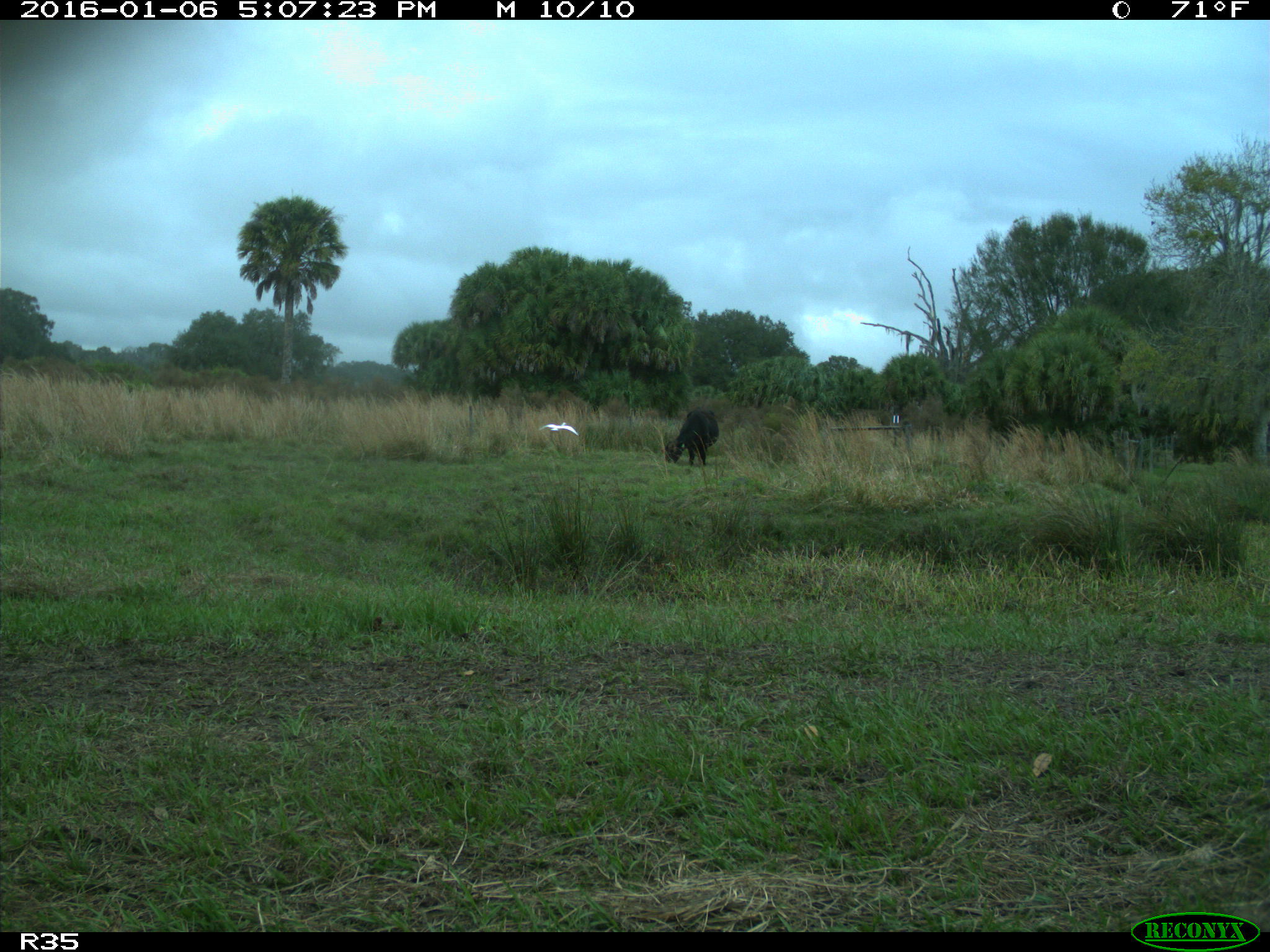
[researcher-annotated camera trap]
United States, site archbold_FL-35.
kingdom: Animalia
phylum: Chordata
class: Mammalia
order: Artiodactyla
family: Bovidae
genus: Bos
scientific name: Bos taurus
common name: domestic cow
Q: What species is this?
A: Bos taurus (domestic cow).